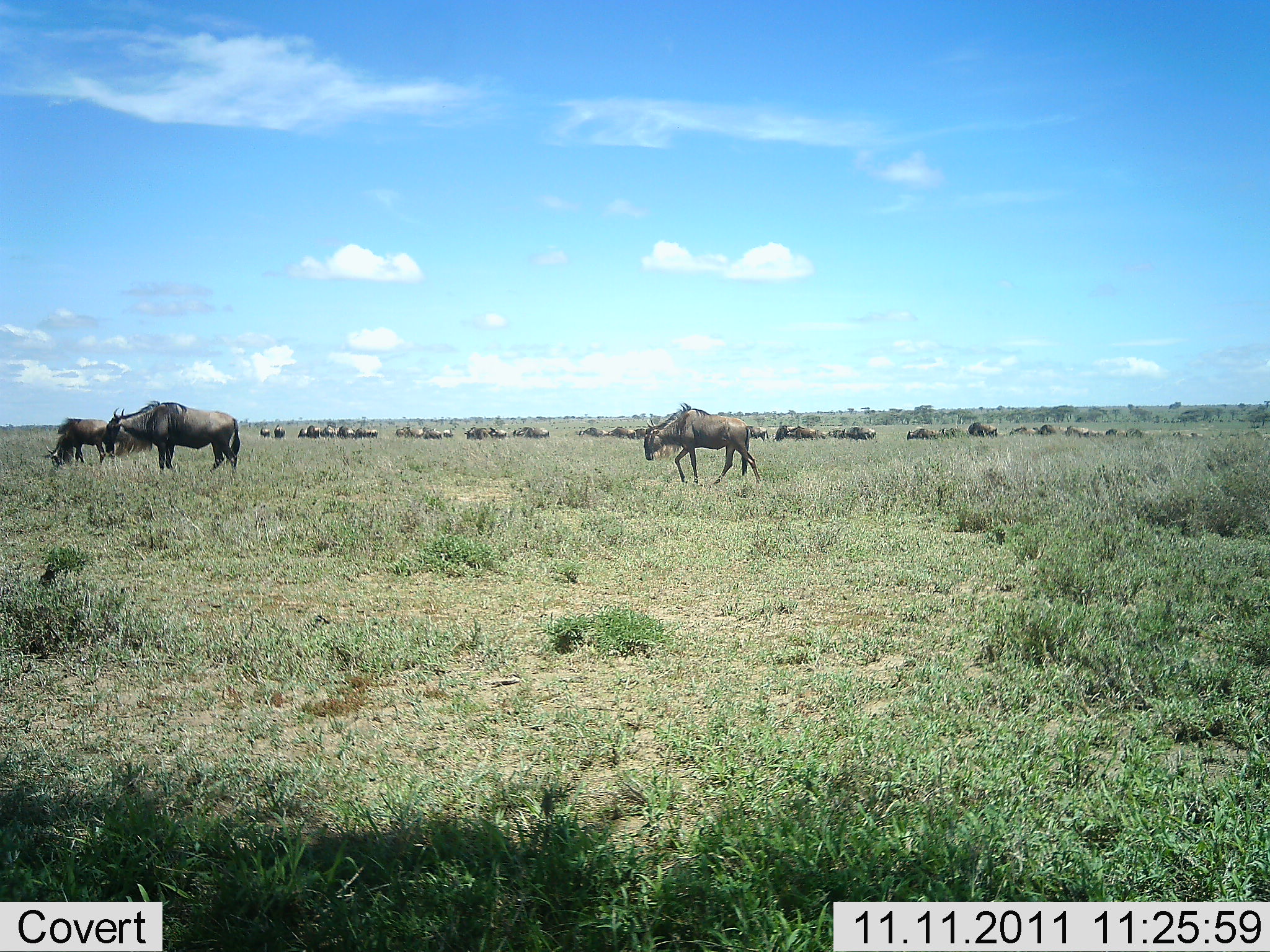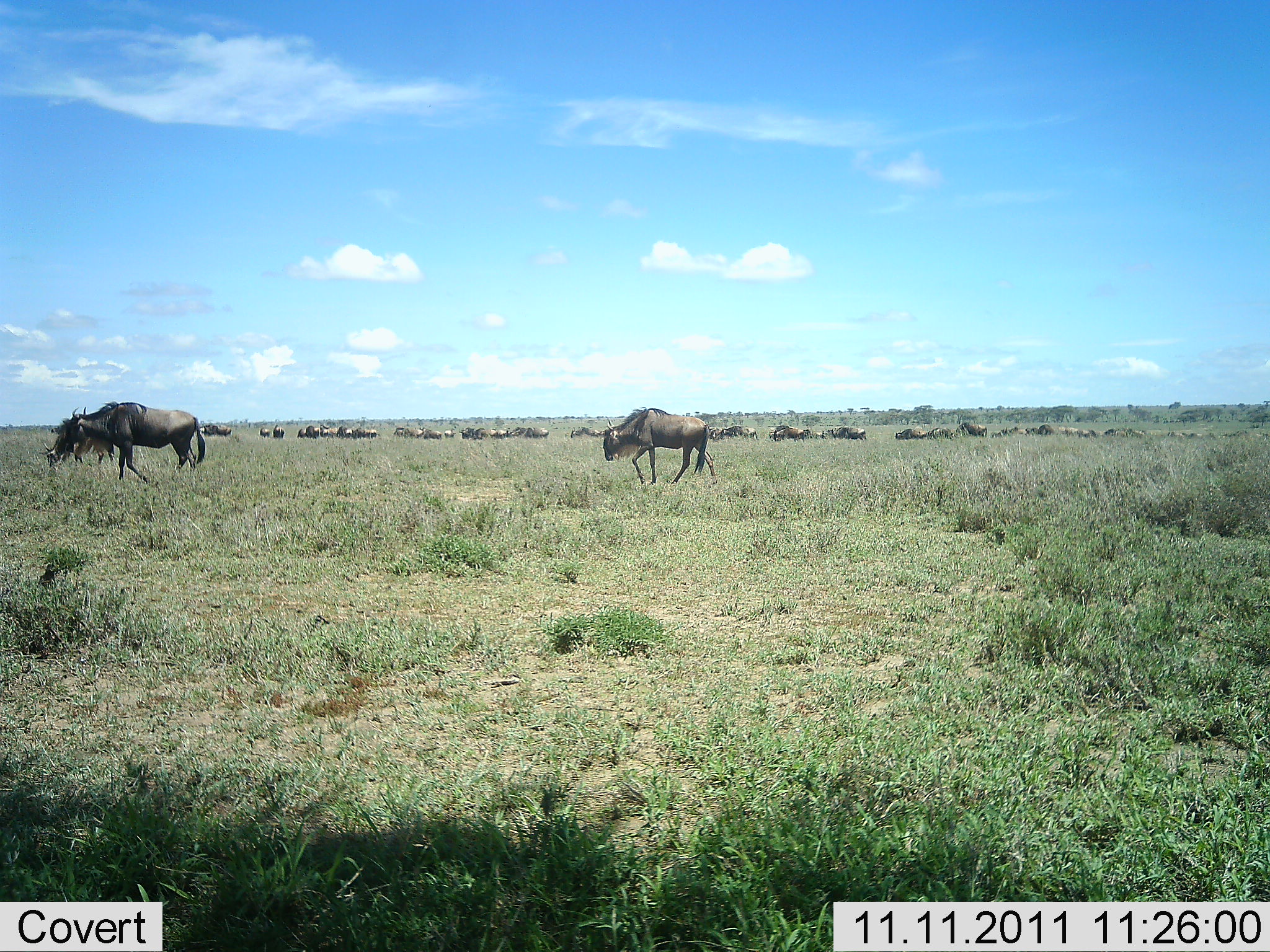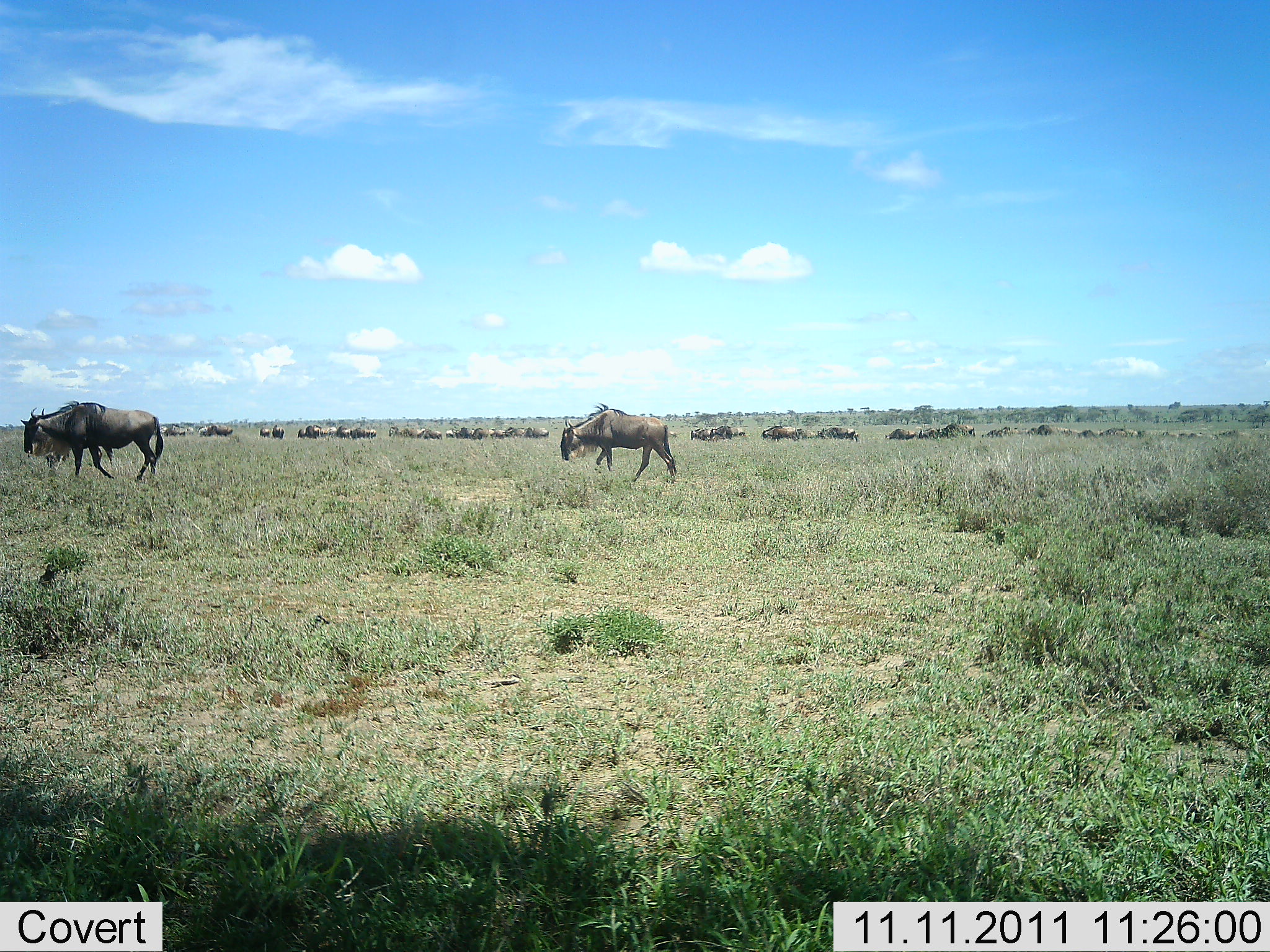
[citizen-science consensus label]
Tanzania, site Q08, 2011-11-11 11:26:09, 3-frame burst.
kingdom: Animalia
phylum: Chordata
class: Mammalia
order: Artiodactyla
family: Bovidae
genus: Connochaetes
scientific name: Connochaetes taurinus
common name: blue wildebeest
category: wildebeest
Wildebeest (blue wildebeest) (Connochaetes taurinus), count 11-50. Behavior (volunteer vote fractions): standing 8%, resting 0%, moving 83%, interacting 0%. Young present (vote fraction): 0%. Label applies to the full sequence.